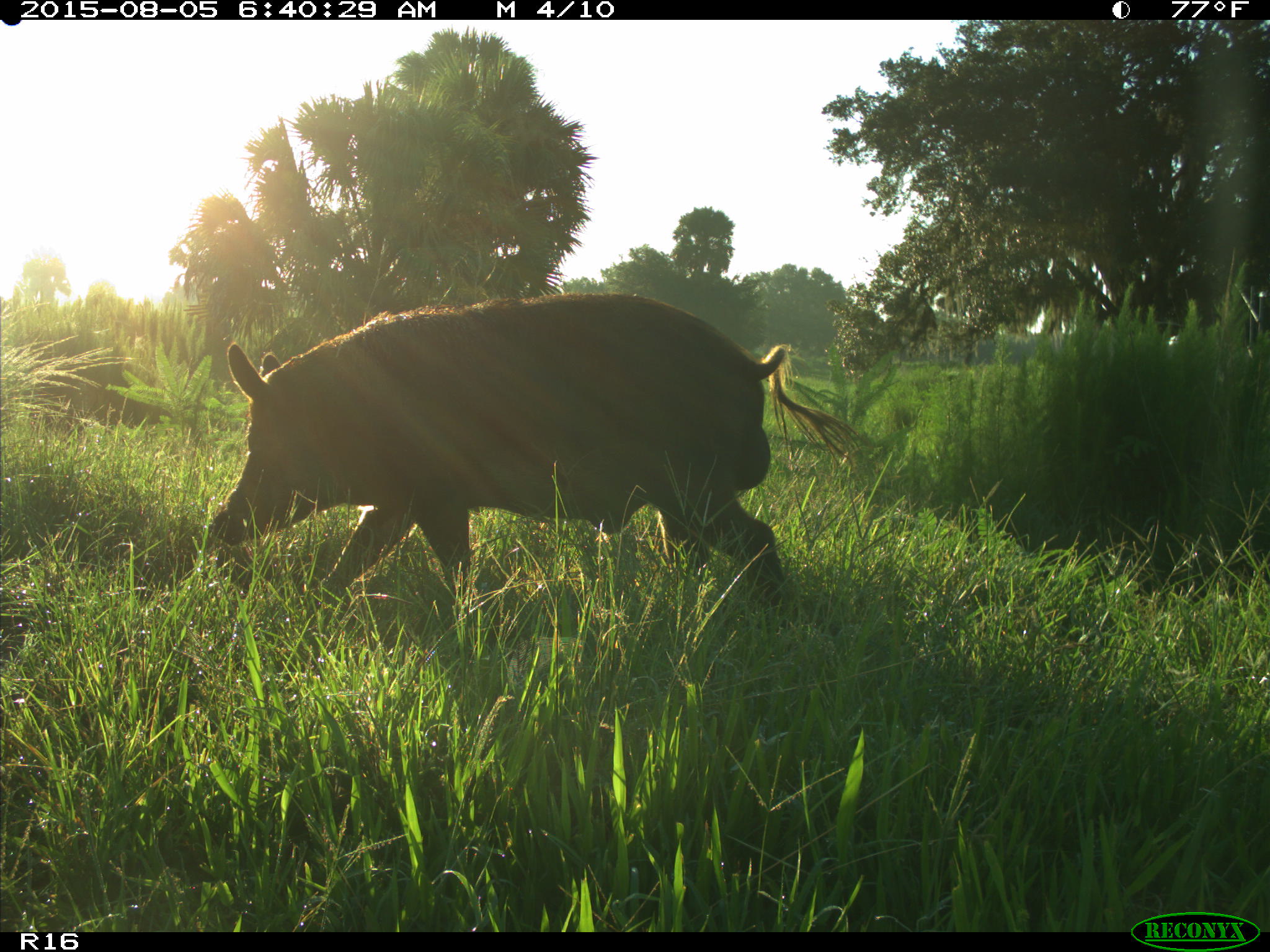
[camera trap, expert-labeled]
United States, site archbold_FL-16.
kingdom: Animalia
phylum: Chordata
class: Mammalia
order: Artiodactyla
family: Suidae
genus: Sus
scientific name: Sus scrofa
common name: wild boar